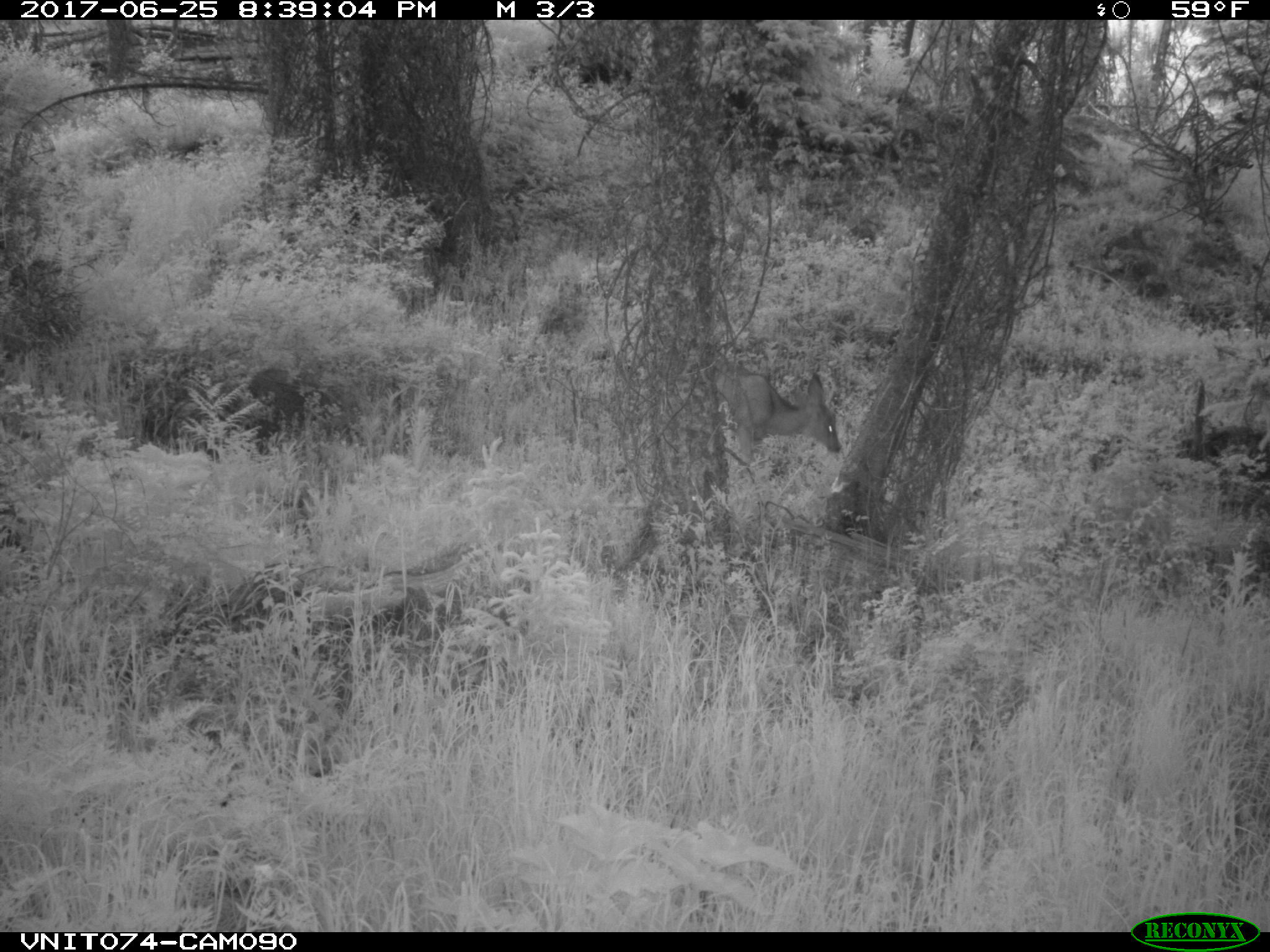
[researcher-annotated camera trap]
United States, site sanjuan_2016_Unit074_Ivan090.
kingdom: Animalia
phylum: Chordata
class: Mammalia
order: Artiodactyla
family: Cervidae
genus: Odocoileus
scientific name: Odocoileus hemionus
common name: mule deer